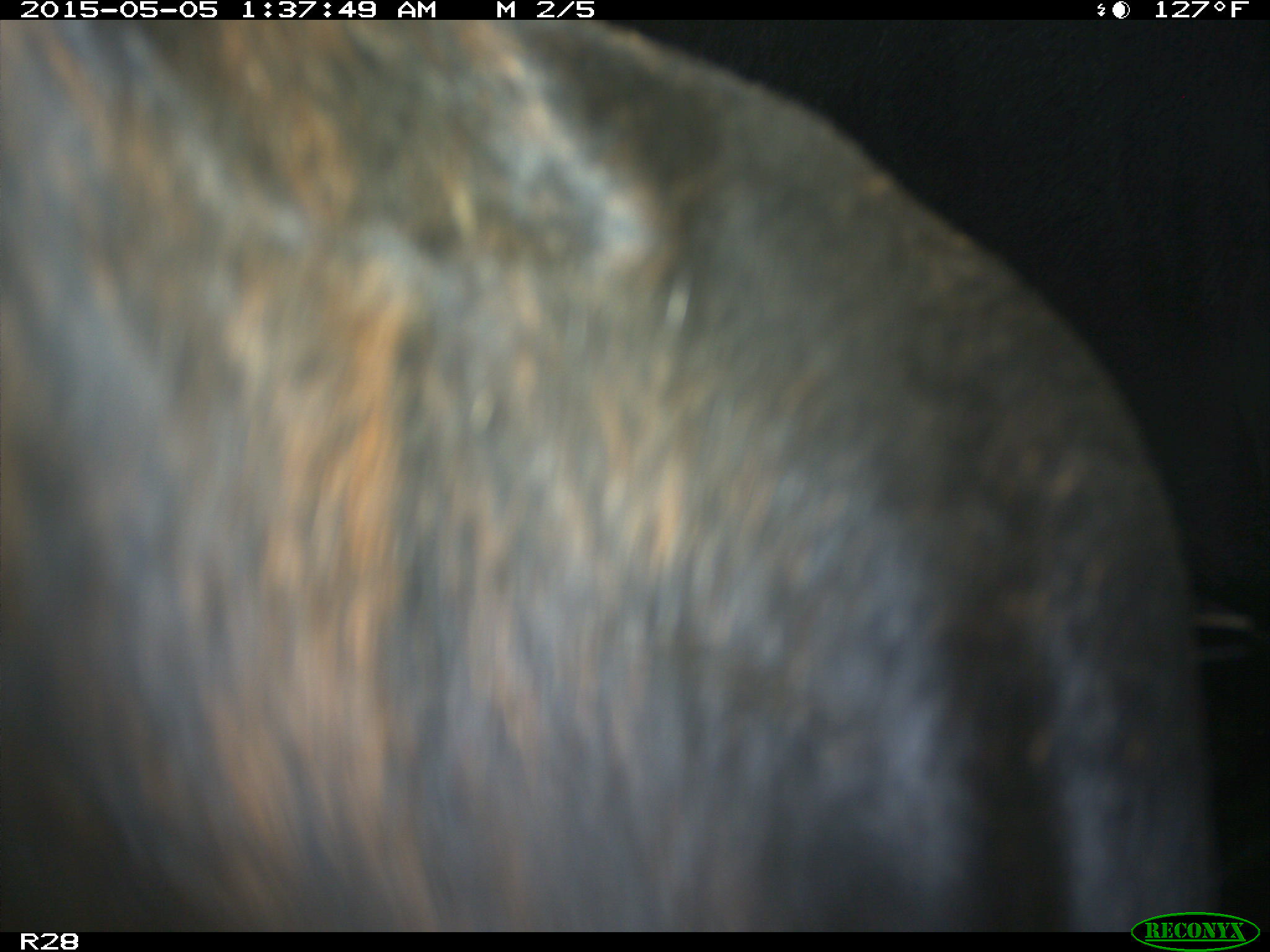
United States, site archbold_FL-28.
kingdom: Animalia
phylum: Chordata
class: Mammalia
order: Artiodactyla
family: Bovidae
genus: Bos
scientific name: Bos taurus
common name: domestic cow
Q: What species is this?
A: Bos taurus (domestic cow).